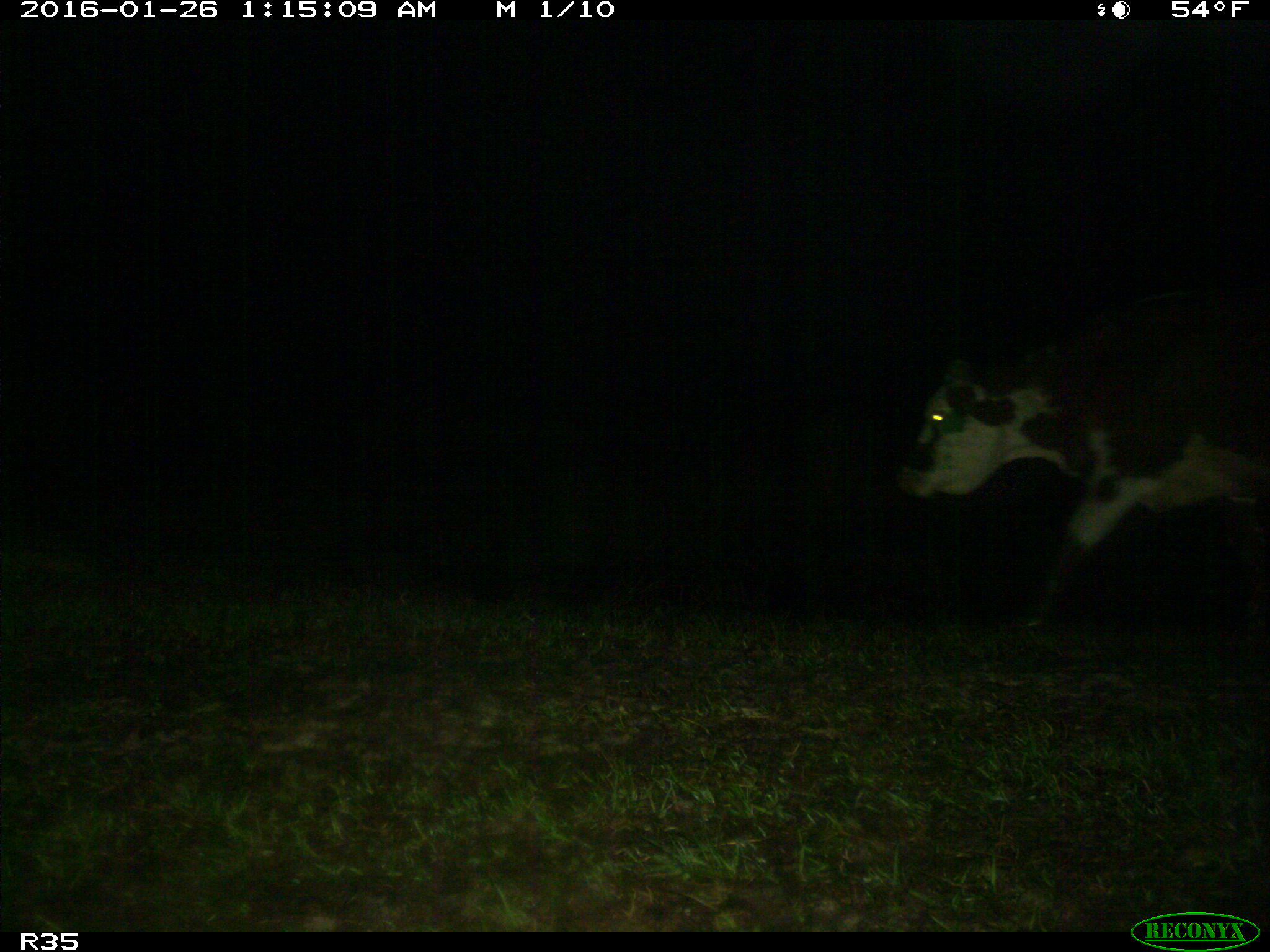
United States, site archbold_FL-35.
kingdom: Animalia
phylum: Chordata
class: Mammalia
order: Artiodactyla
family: Bovidae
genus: Bos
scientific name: Bos taurus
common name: domestic cow